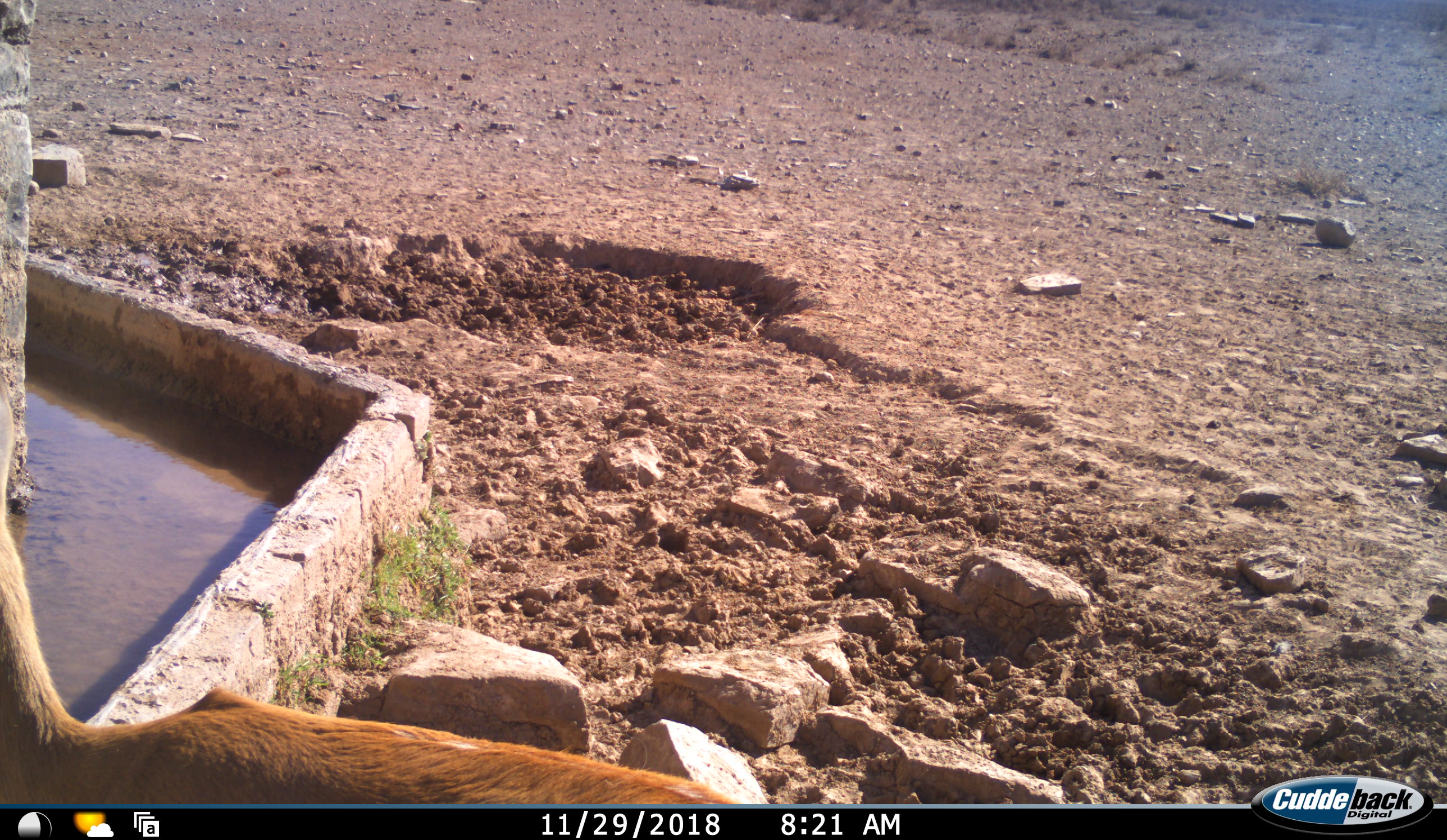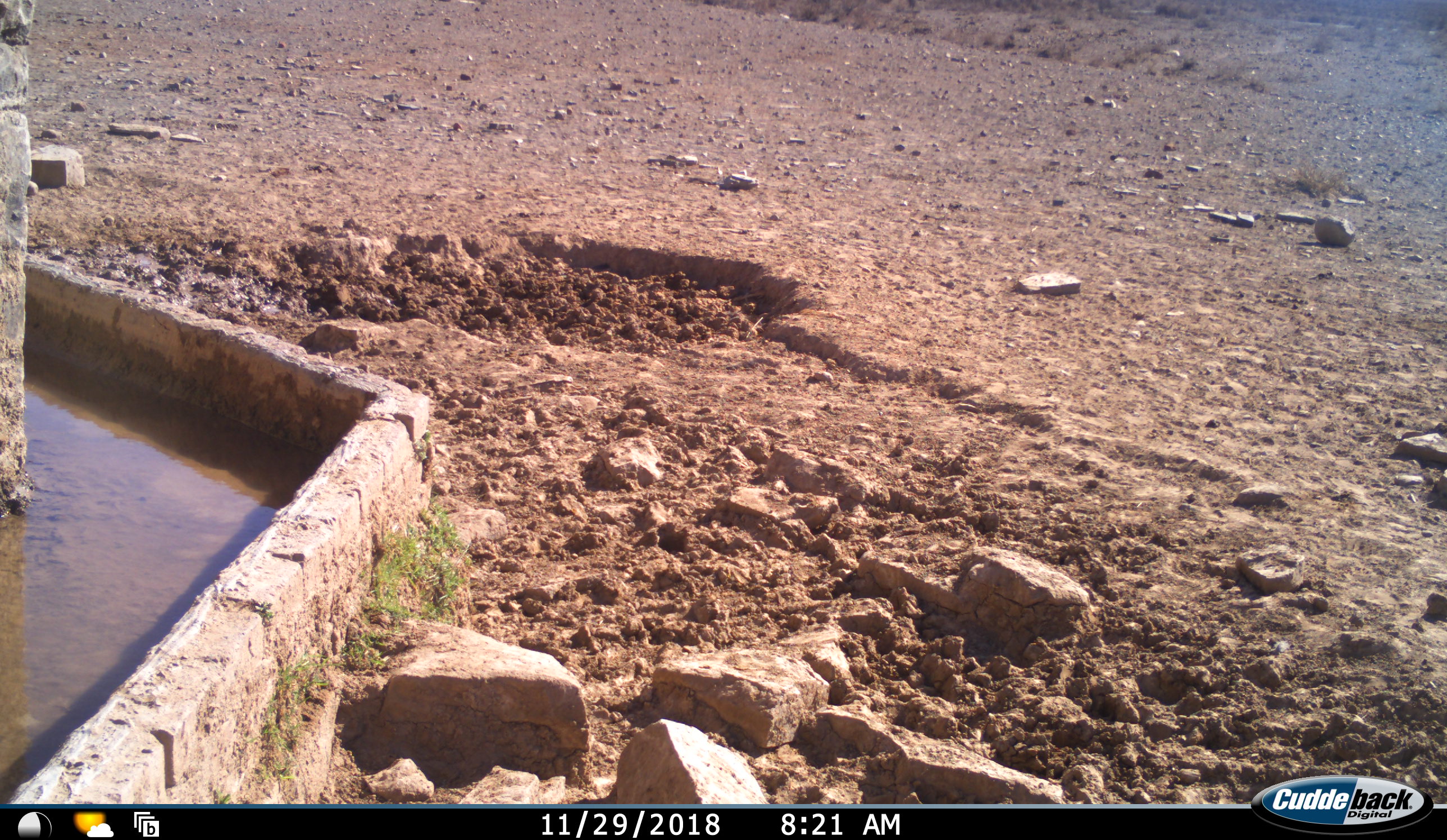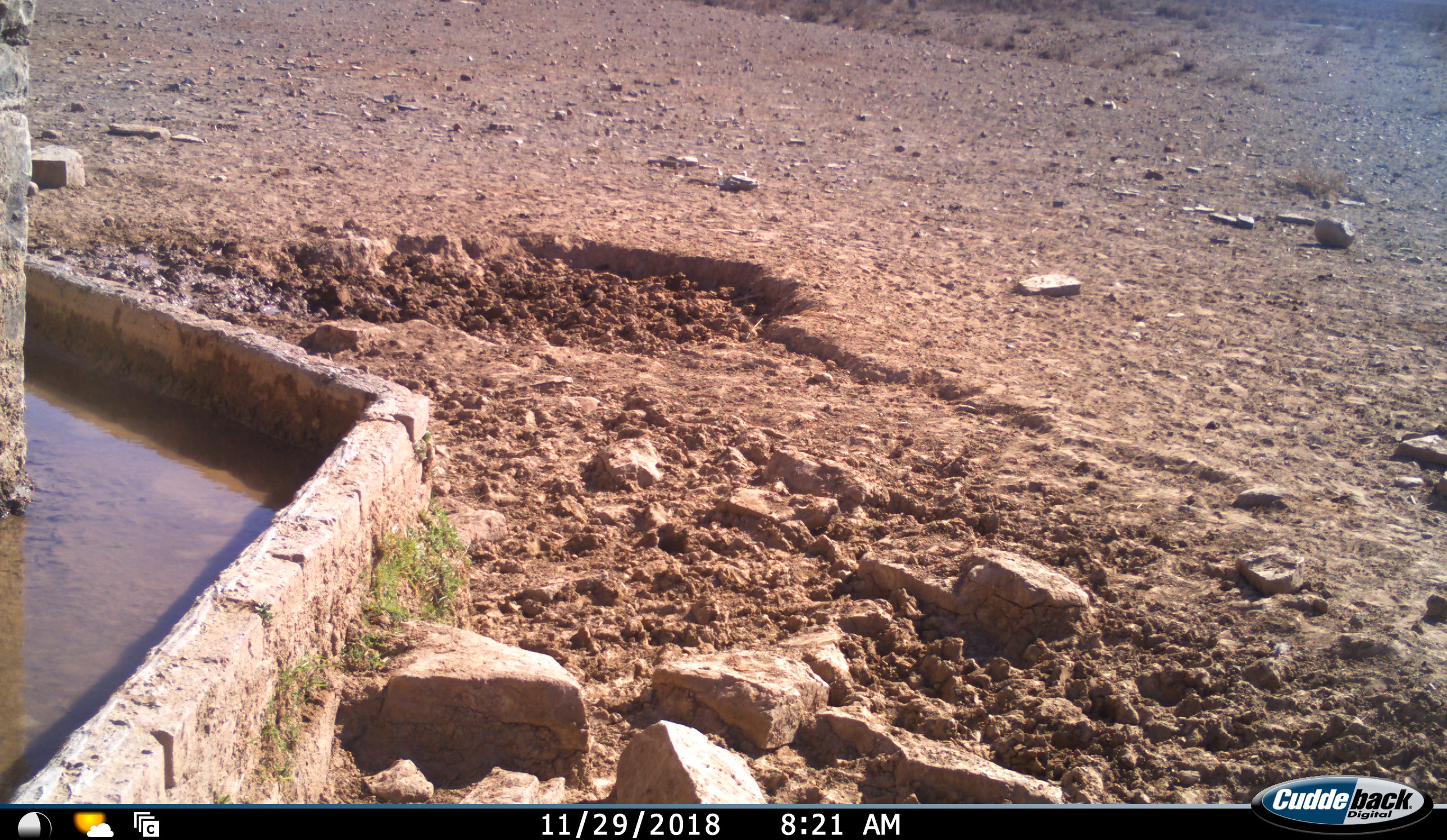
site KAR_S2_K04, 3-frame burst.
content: unidentified animal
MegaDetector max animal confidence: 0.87